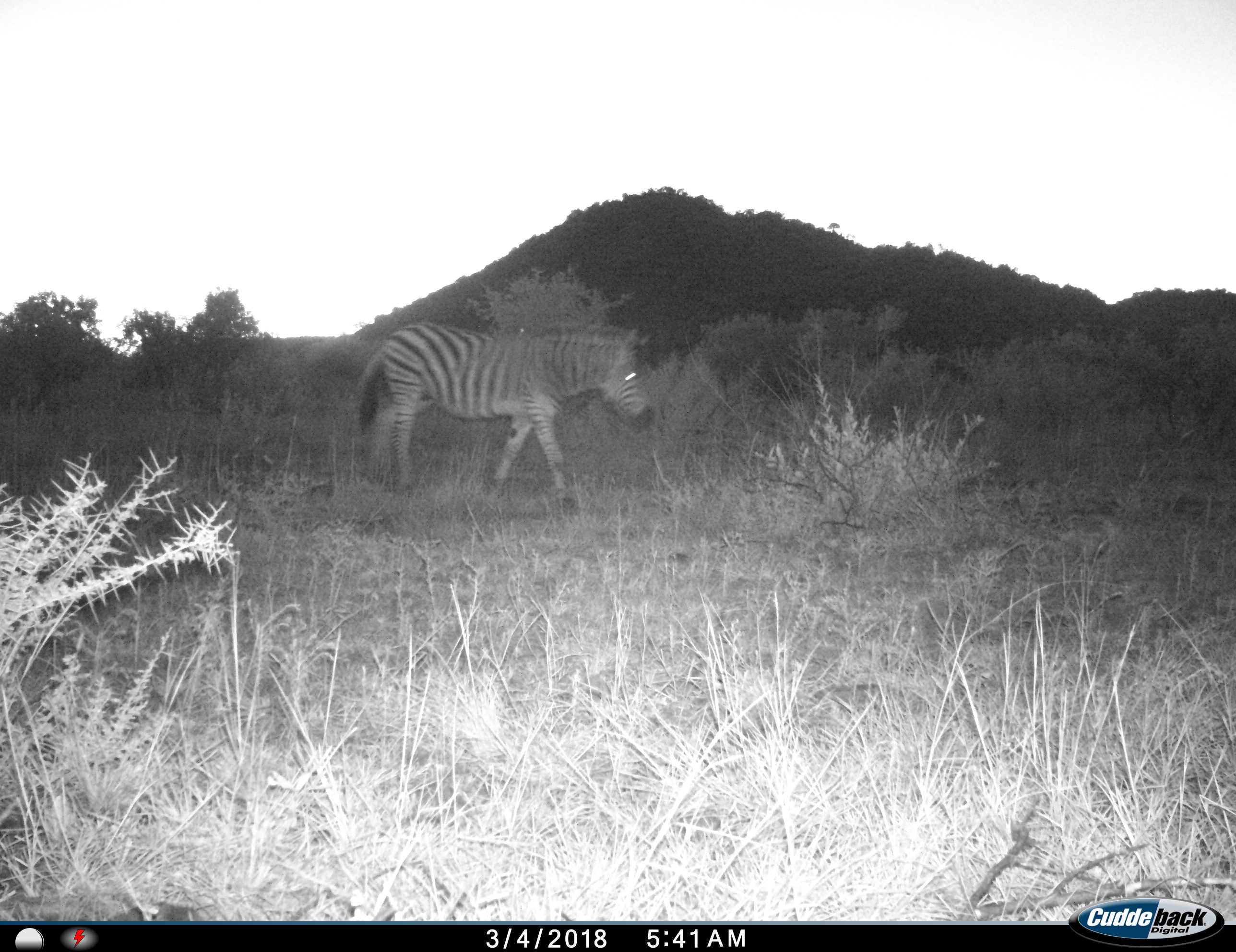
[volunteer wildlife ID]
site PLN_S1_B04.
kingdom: Animalia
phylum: Chordata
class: Mammalia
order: Perissodactyla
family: Equidae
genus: Equus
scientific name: Equus quagga burchellii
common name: burchell's zebra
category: zebraburchells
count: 1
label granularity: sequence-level